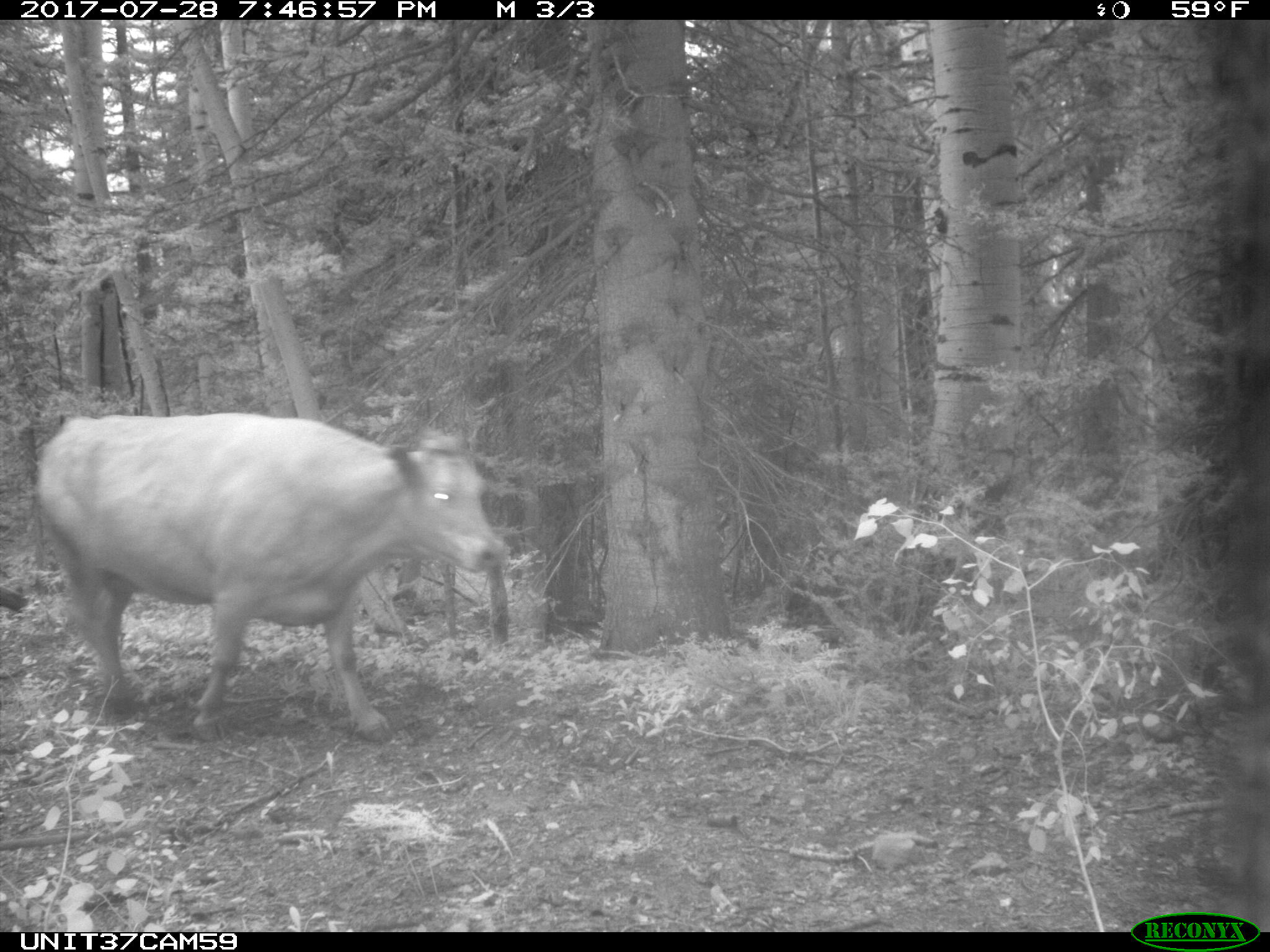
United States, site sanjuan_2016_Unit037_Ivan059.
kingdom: Animalia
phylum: Chordata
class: Mammalia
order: Artiodactyla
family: Bovidae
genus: Bos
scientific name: Bos taurus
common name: domestic cow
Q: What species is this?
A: Bos taurus (domestic cow).